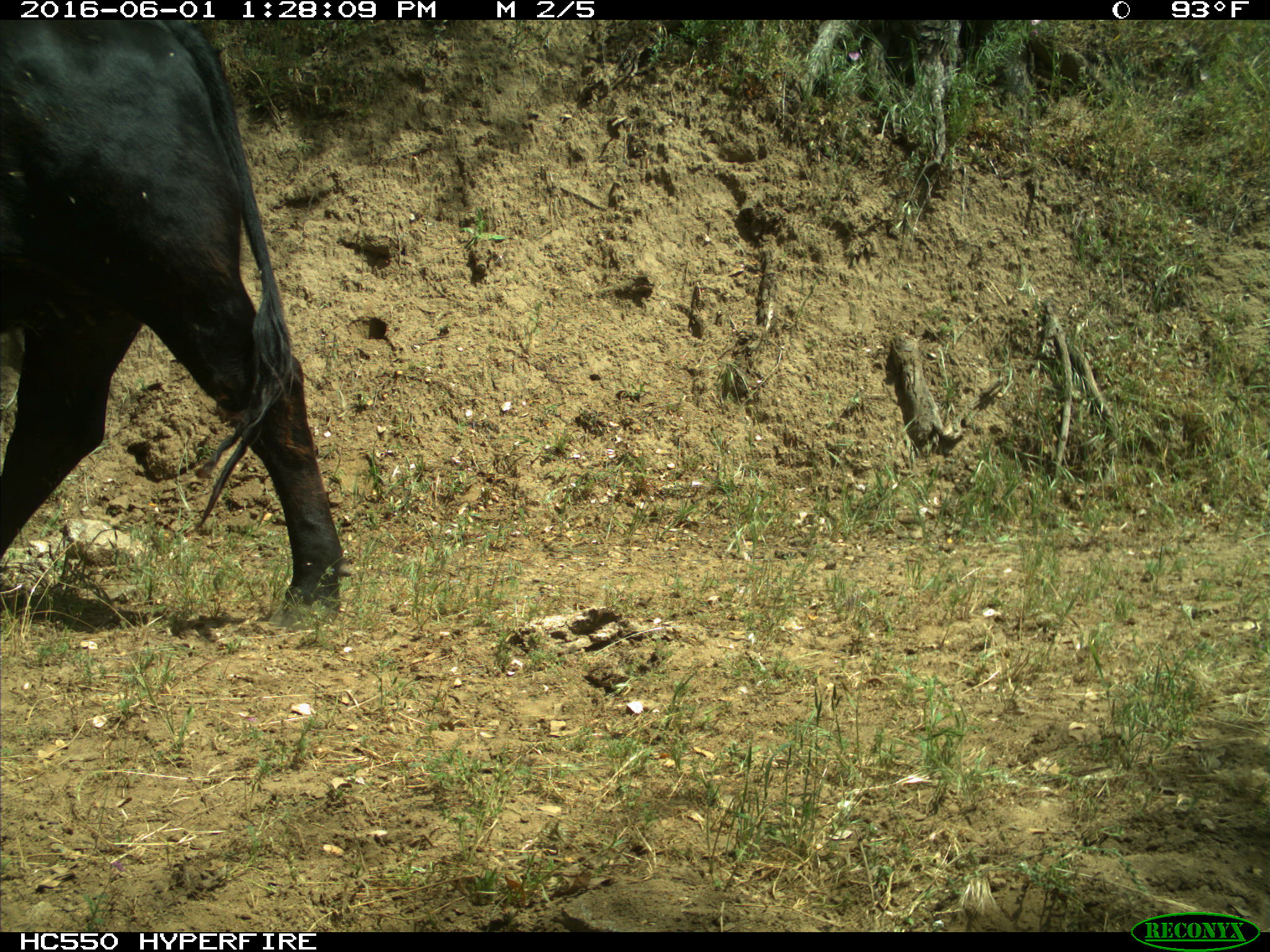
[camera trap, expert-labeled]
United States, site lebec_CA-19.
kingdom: Animalia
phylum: Chordata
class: Mammalia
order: Artiodactyla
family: Bovidae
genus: Bos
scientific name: Bos taurus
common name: domestic cow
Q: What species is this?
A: Bos taurus (domestic cow).